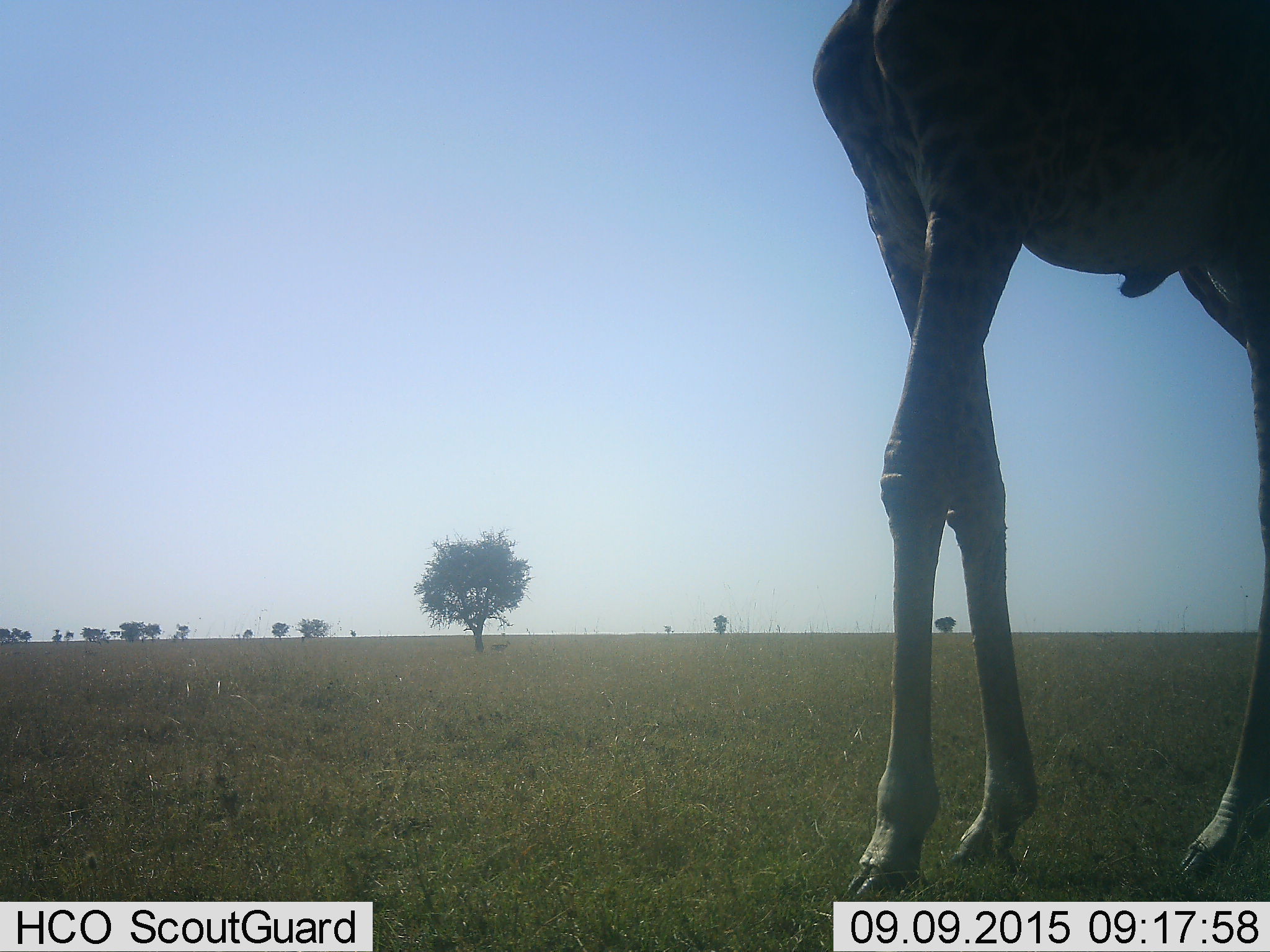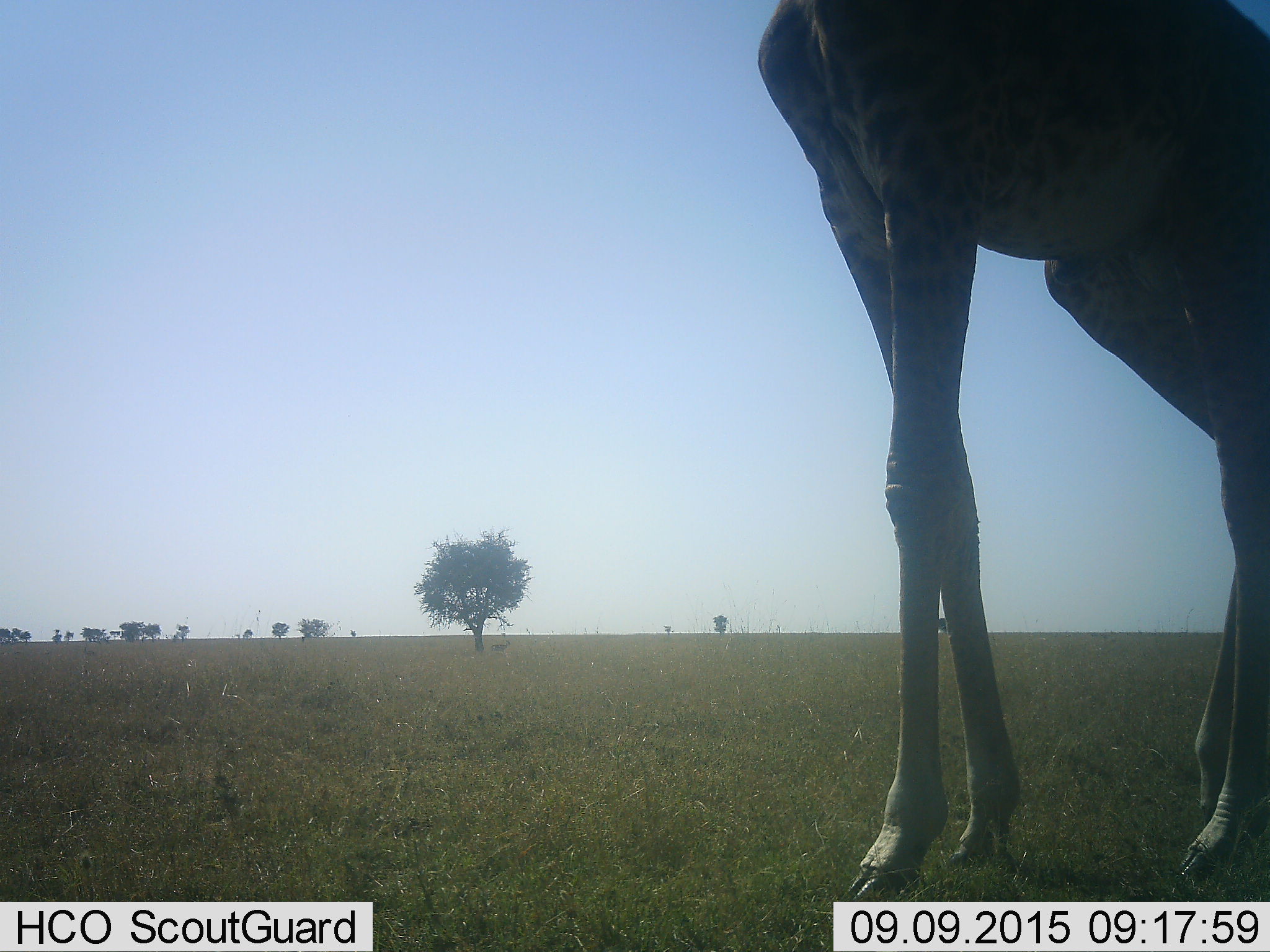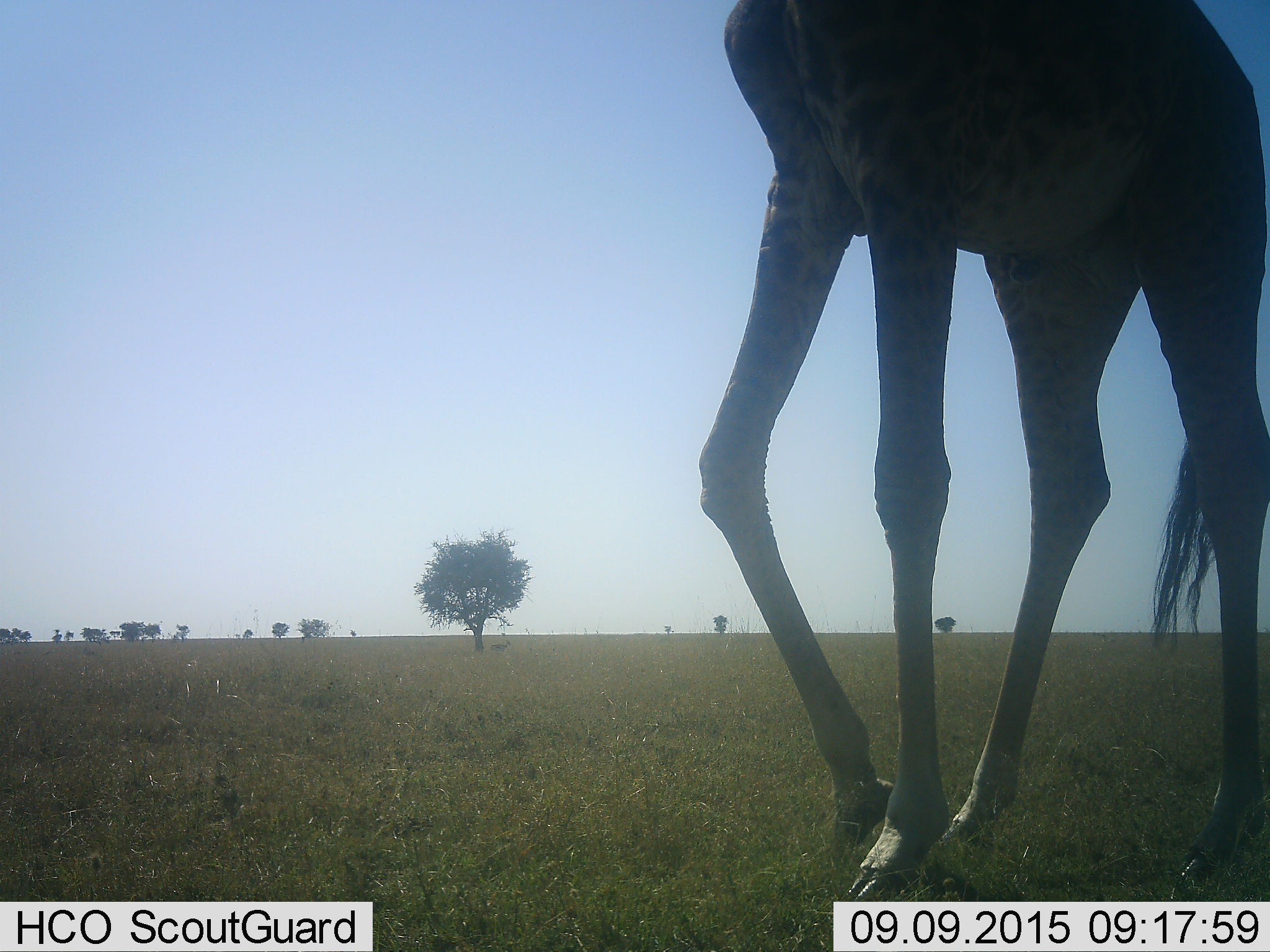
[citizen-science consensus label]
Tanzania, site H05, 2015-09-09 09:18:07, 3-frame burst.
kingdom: Animalia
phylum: Chordata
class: Mammalia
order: Artiodactyla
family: Giraffidae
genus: Giraffa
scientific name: Giraffa camelopardalis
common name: giraffe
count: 1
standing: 20%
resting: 0%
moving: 80%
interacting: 0%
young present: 0%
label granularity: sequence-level